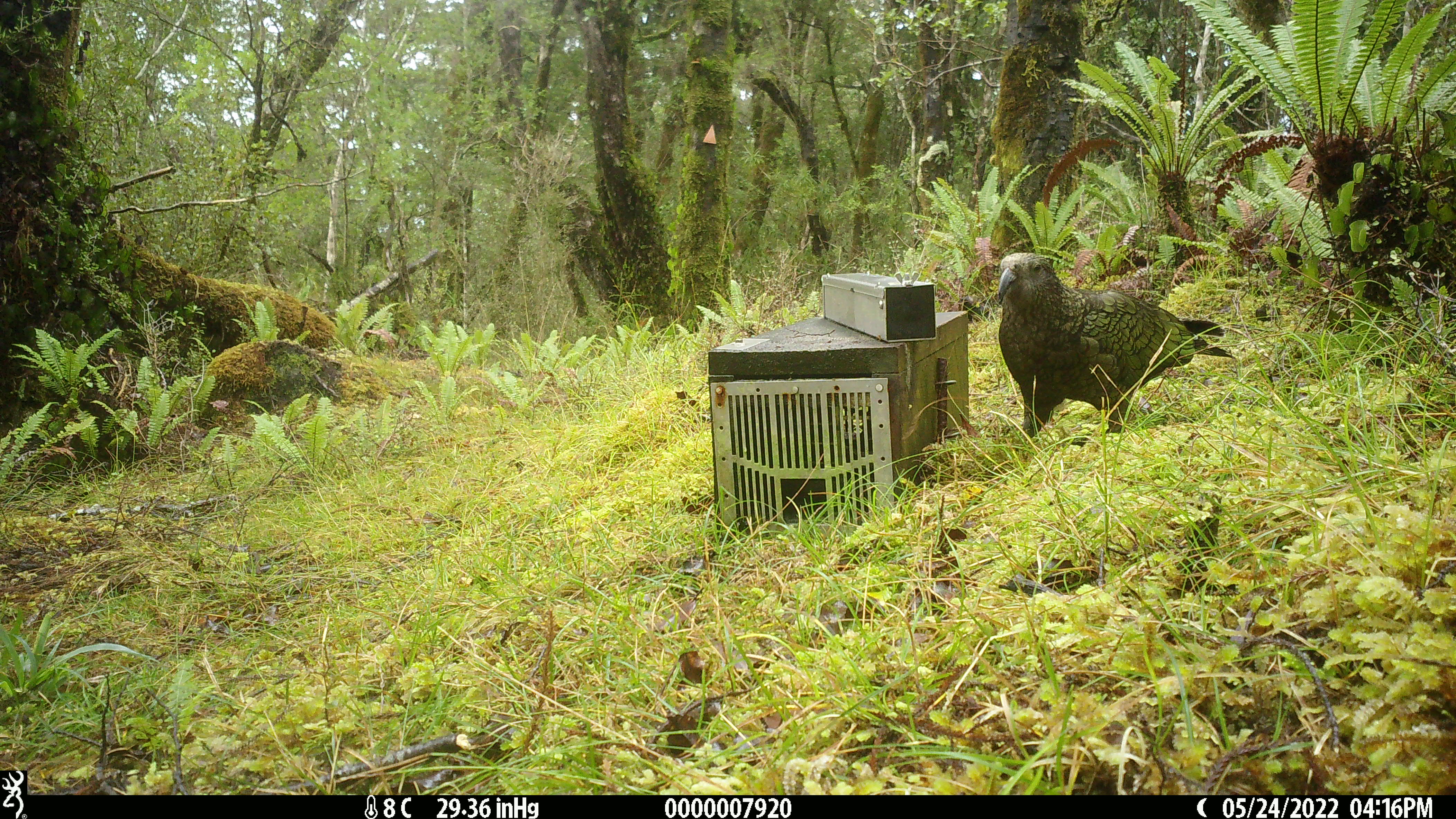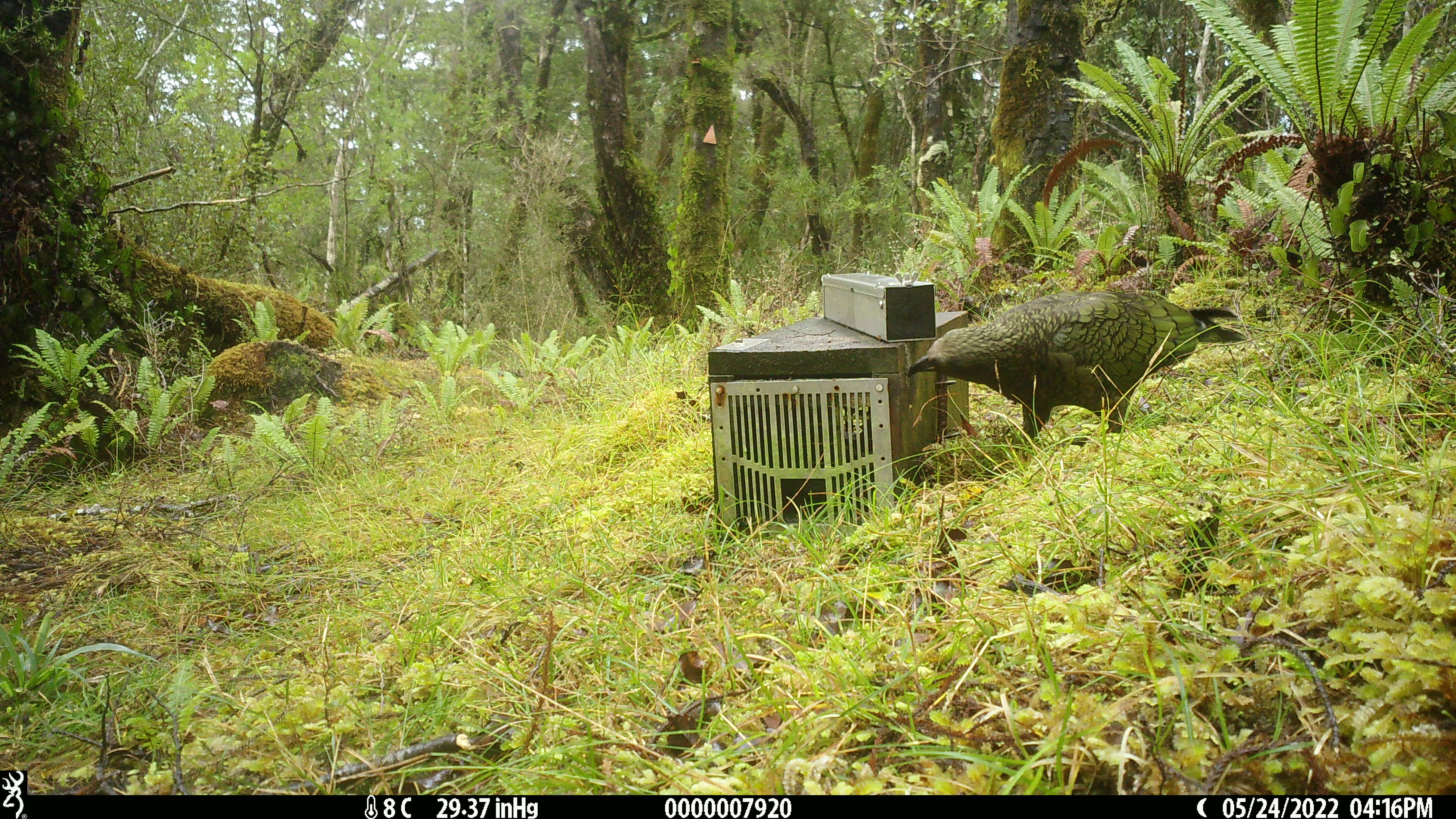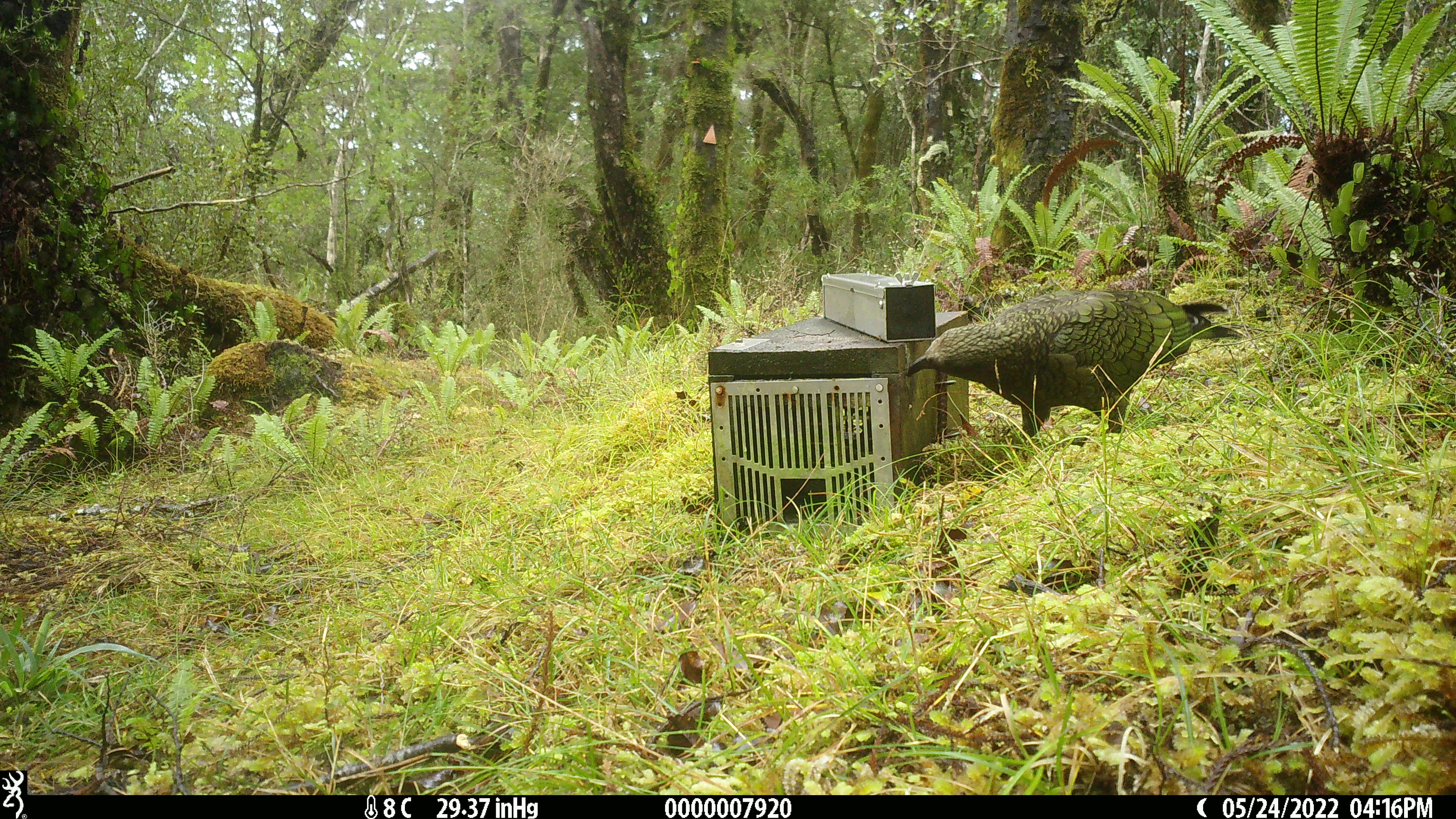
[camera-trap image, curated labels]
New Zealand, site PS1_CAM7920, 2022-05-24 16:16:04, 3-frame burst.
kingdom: Animalia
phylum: Chordata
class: Aves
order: Psittaciformes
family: Strigopidae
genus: Nestor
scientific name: Nestor notabilis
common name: kea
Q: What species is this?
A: Kea (Nestor notabilis).